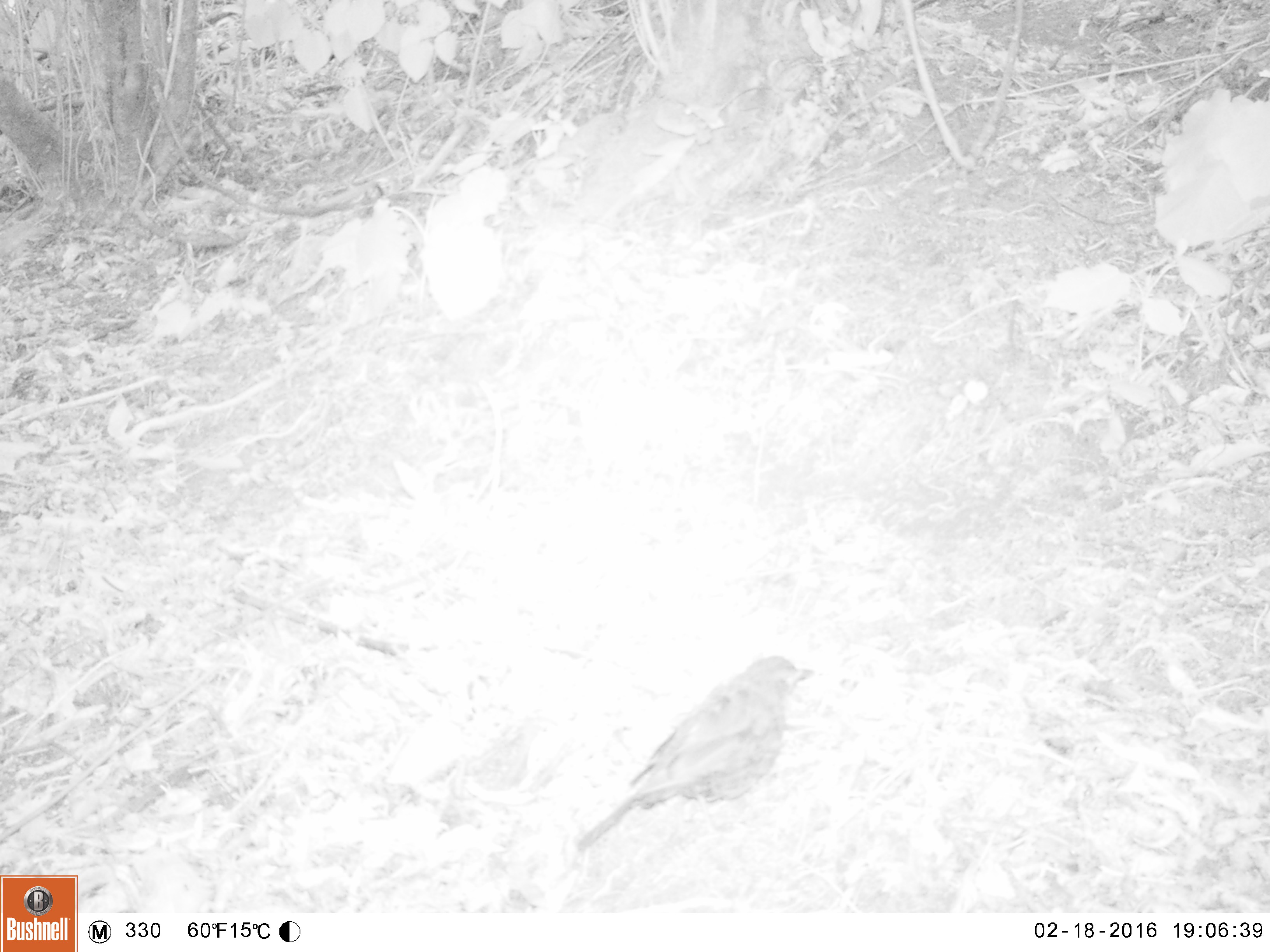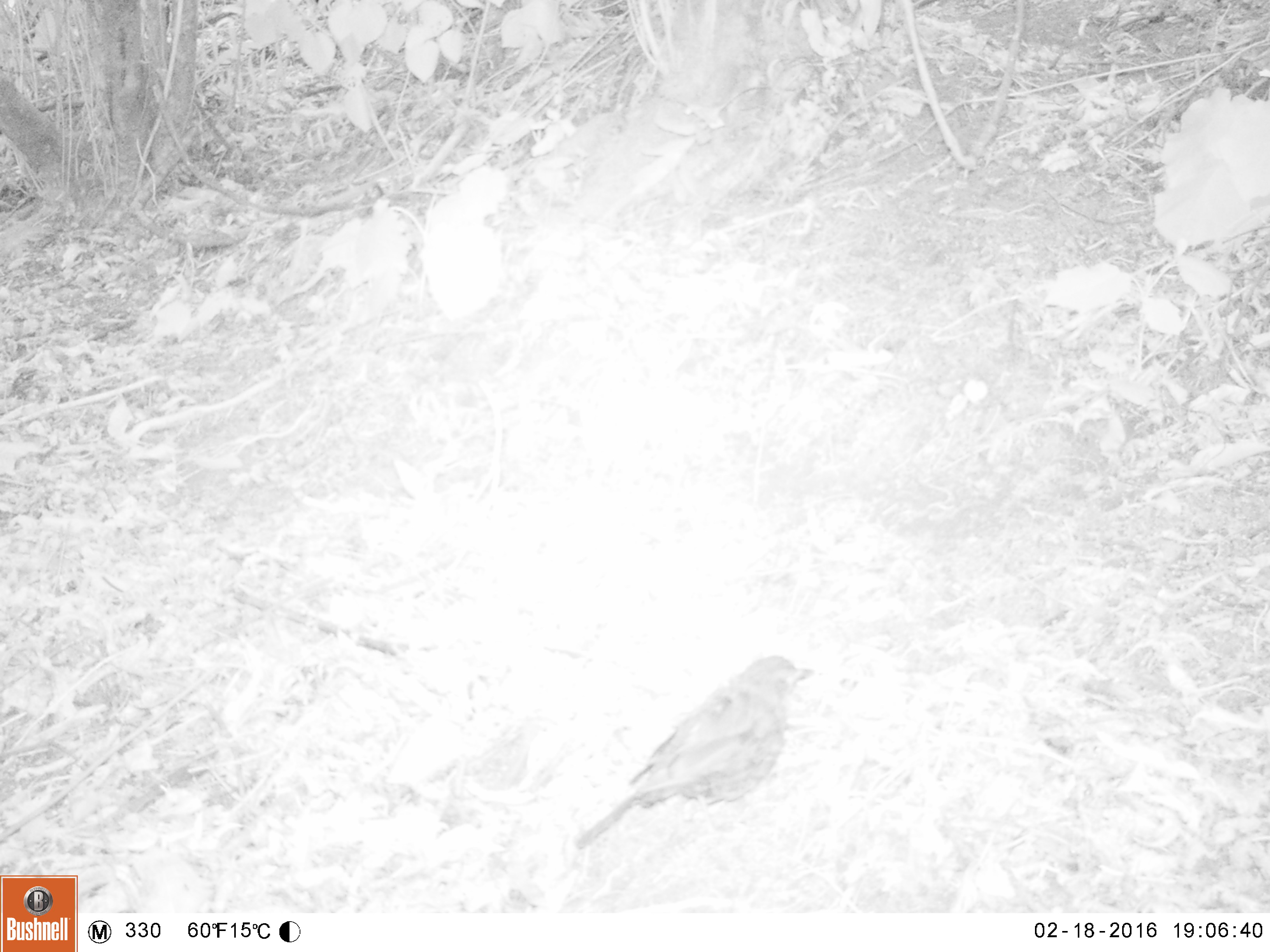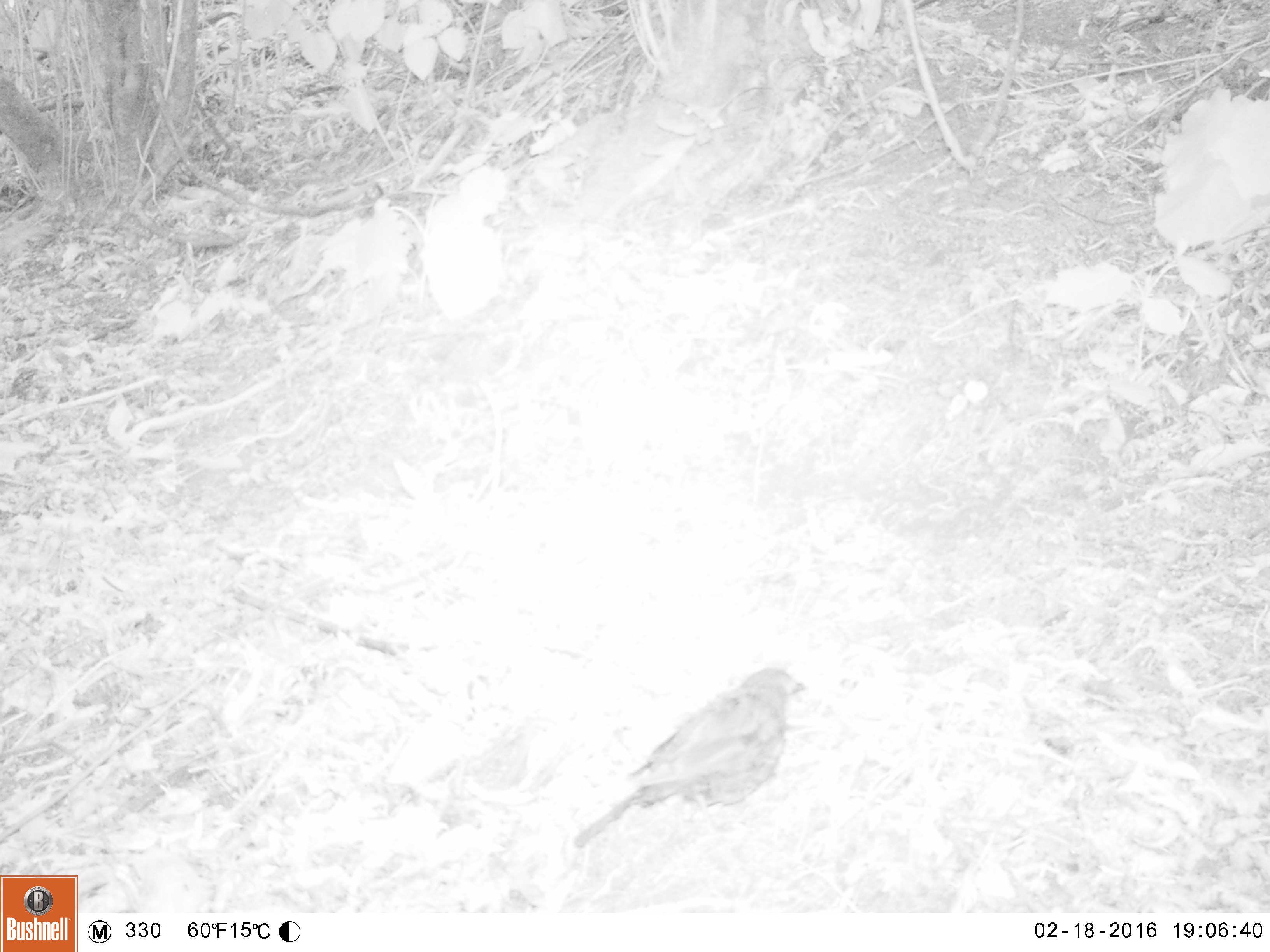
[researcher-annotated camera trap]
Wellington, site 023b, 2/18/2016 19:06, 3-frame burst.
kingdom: Animalia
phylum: Chordata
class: Aves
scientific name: Aves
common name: bird